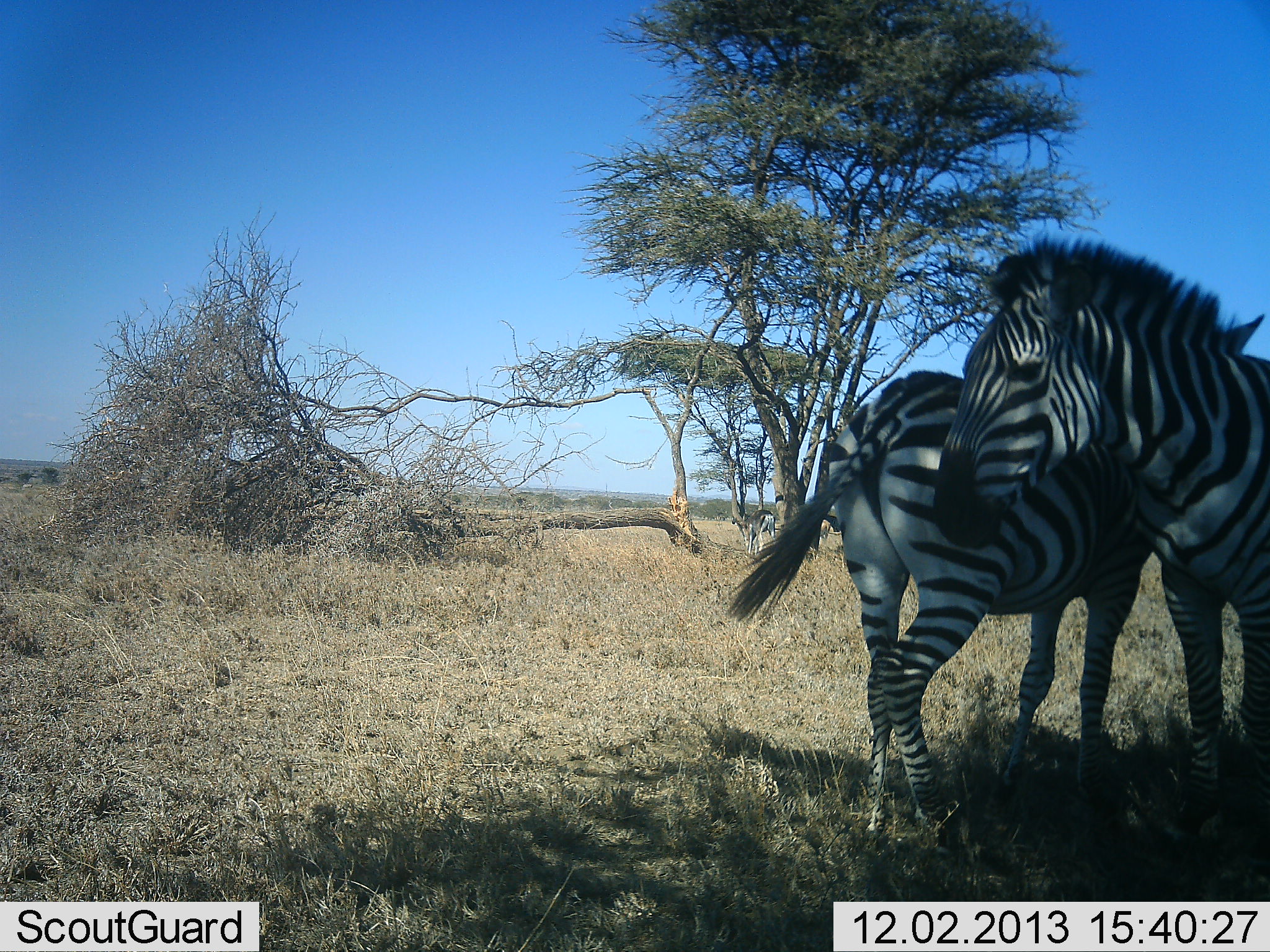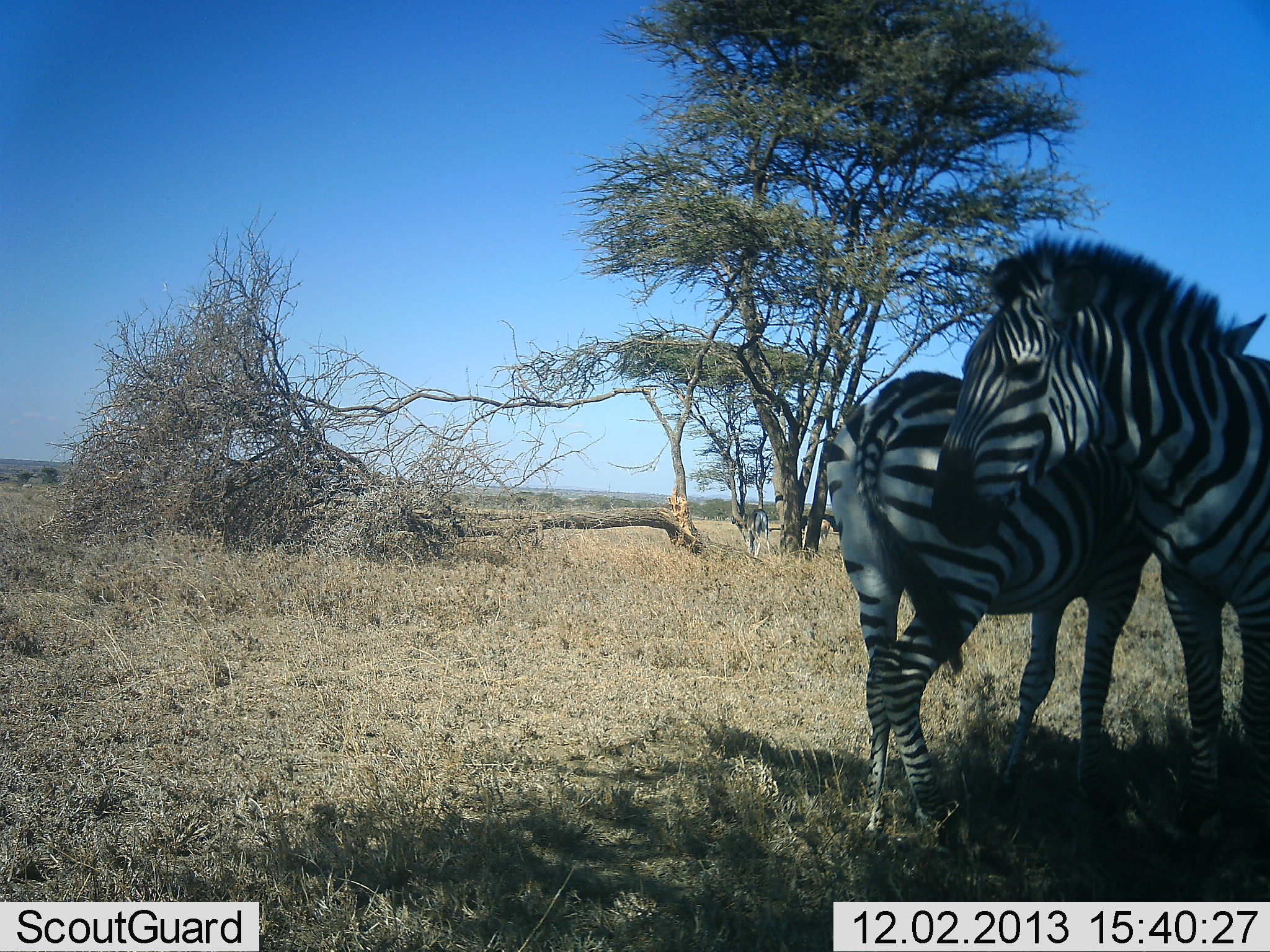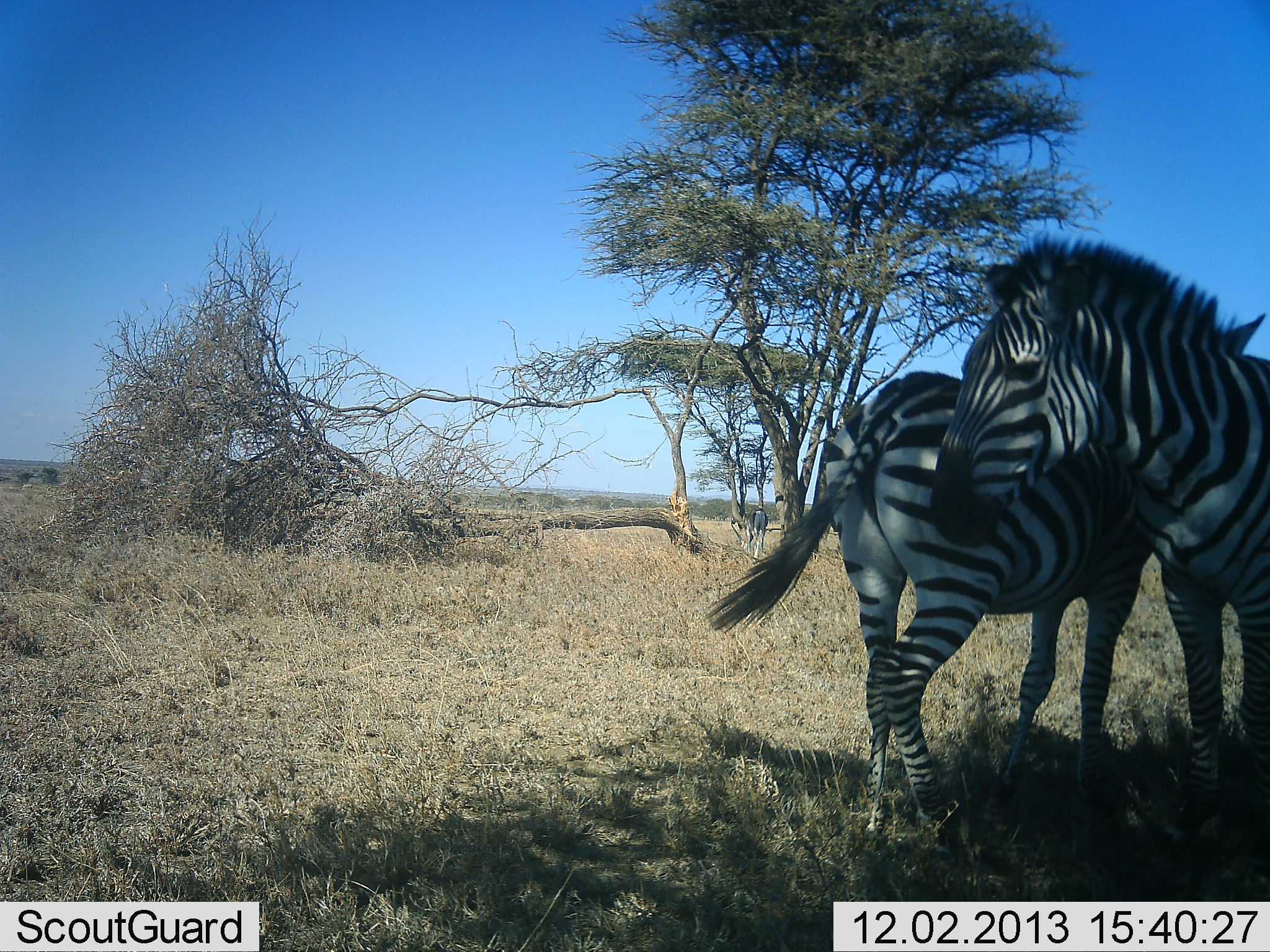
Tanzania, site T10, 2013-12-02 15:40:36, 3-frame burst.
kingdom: Animalia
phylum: Chordata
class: Mammalia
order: Perissodactyla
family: Equidae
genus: Equus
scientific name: Equus quagga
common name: plains zebra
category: zebra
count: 2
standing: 92%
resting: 8%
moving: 0%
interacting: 17%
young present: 8%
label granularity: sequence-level